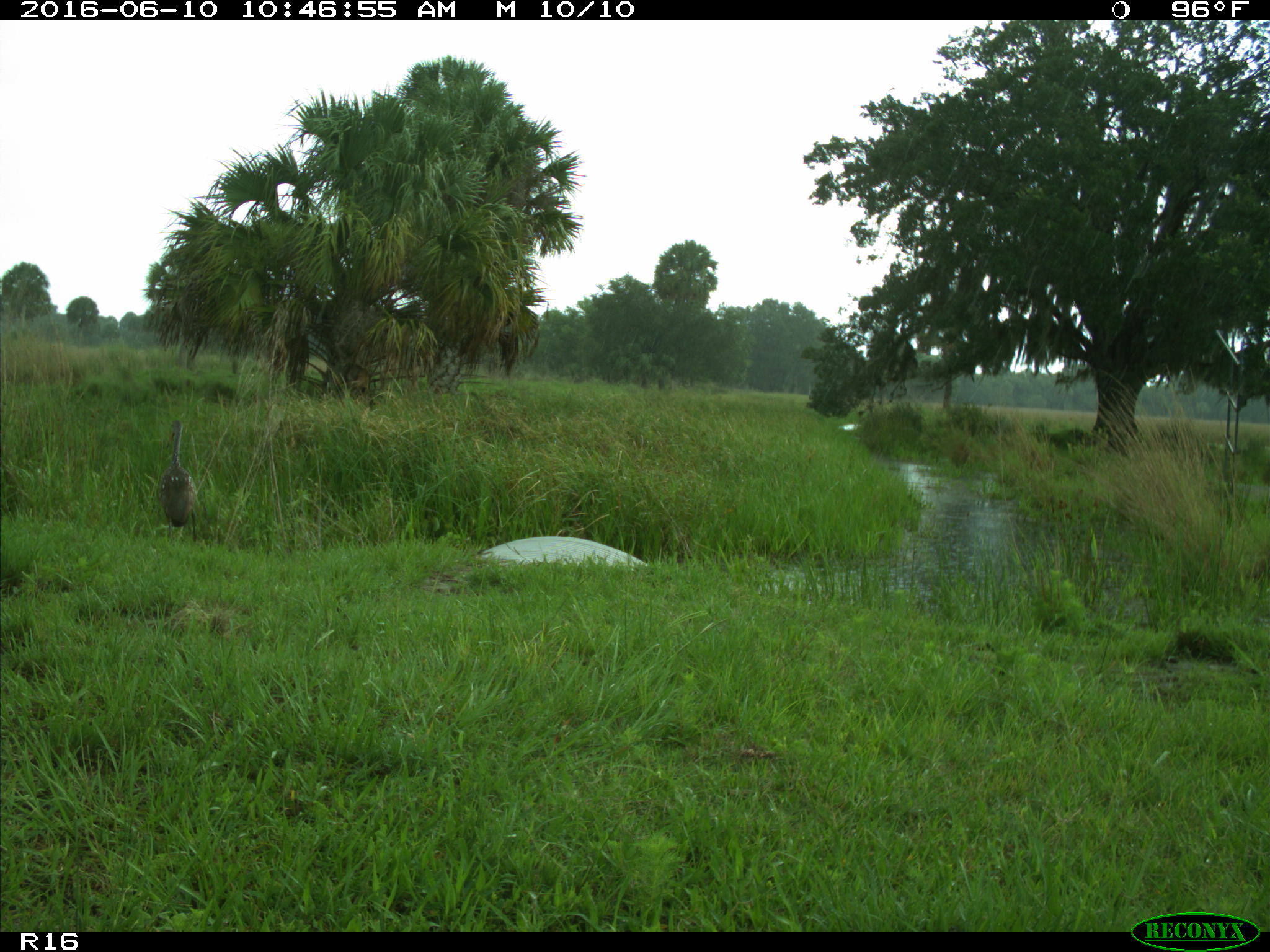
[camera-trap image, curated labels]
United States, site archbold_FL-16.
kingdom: Animalia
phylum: Chordata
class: Aves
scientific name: Aves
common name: birds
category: unidentified bird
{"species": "unidentified bird (birds) (Aves)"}